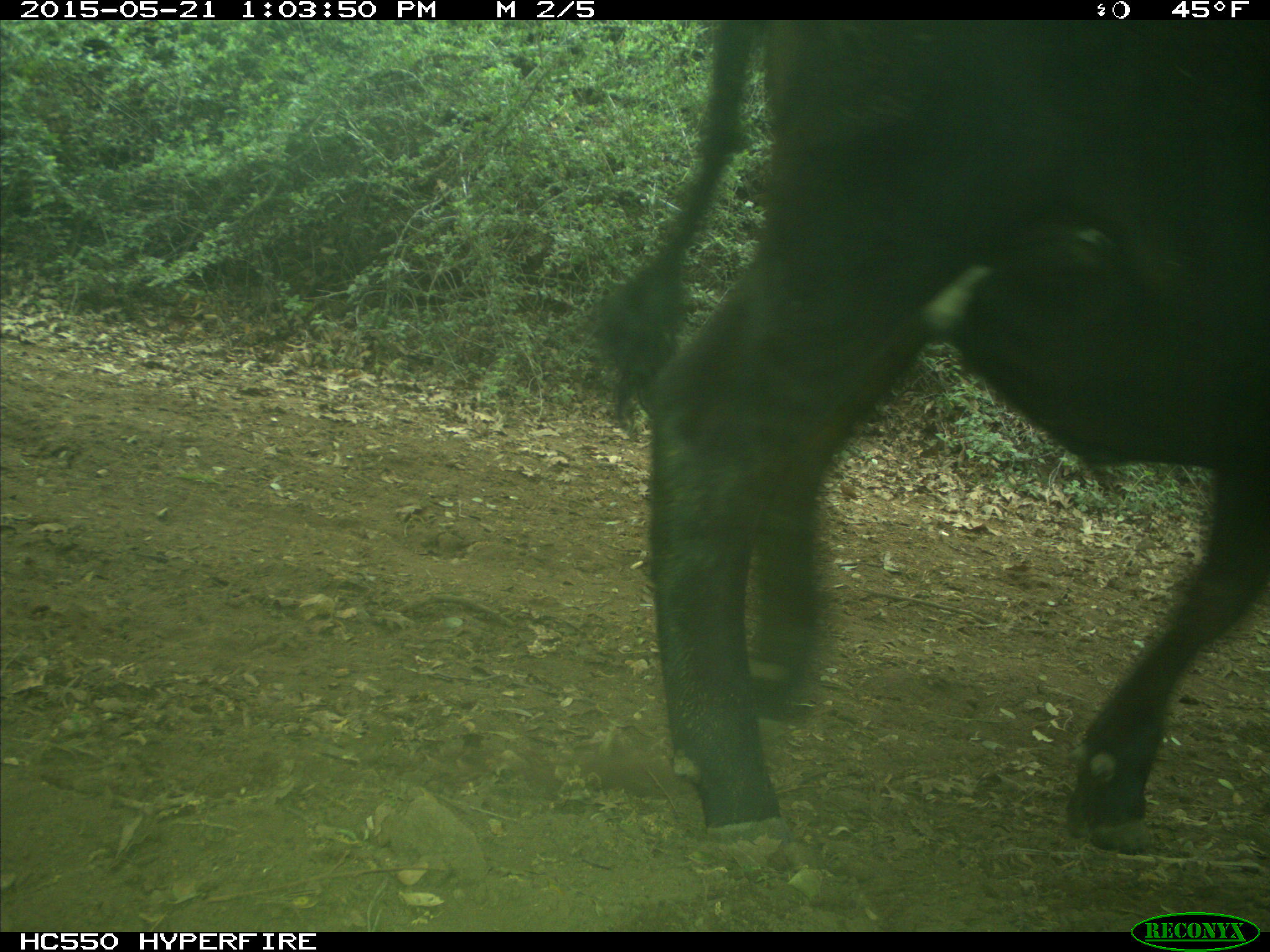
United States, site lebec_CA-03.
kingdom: Animalia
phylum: Chordata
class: Mammalia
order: Artiodactyla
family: Bovidae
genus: Bos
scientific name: Bos taurus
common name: domestic cow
Bos taurus (domestic cow).